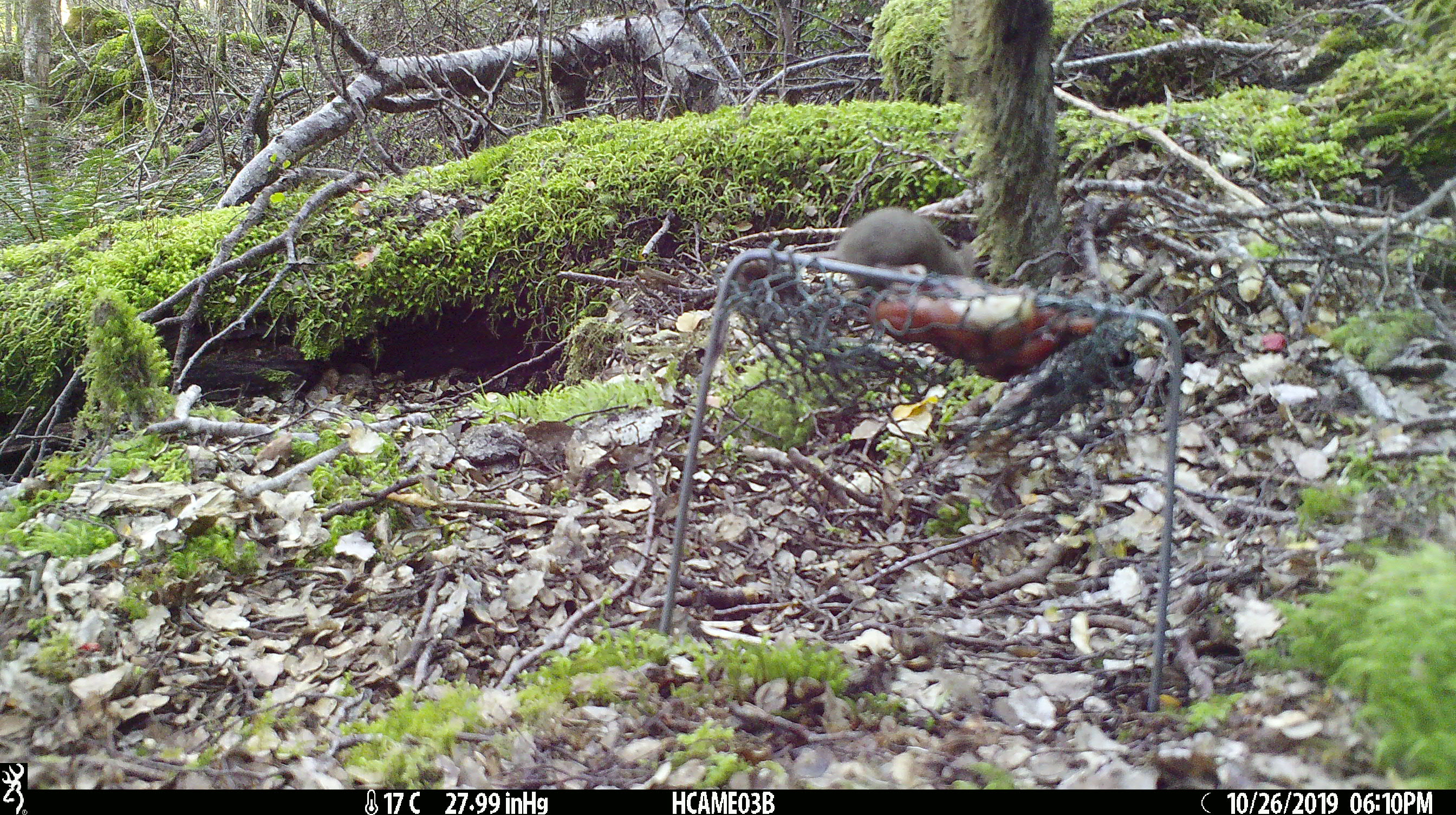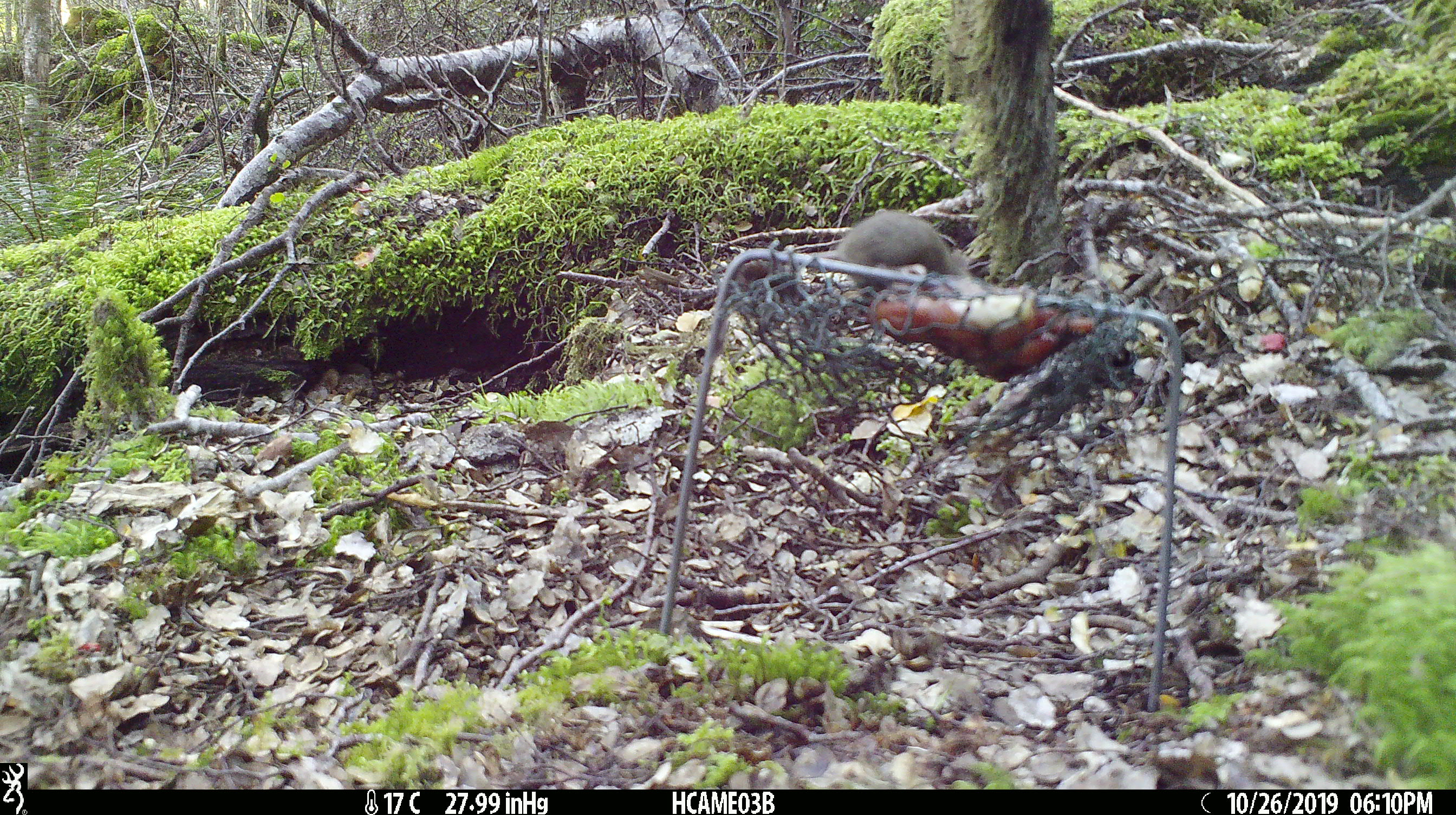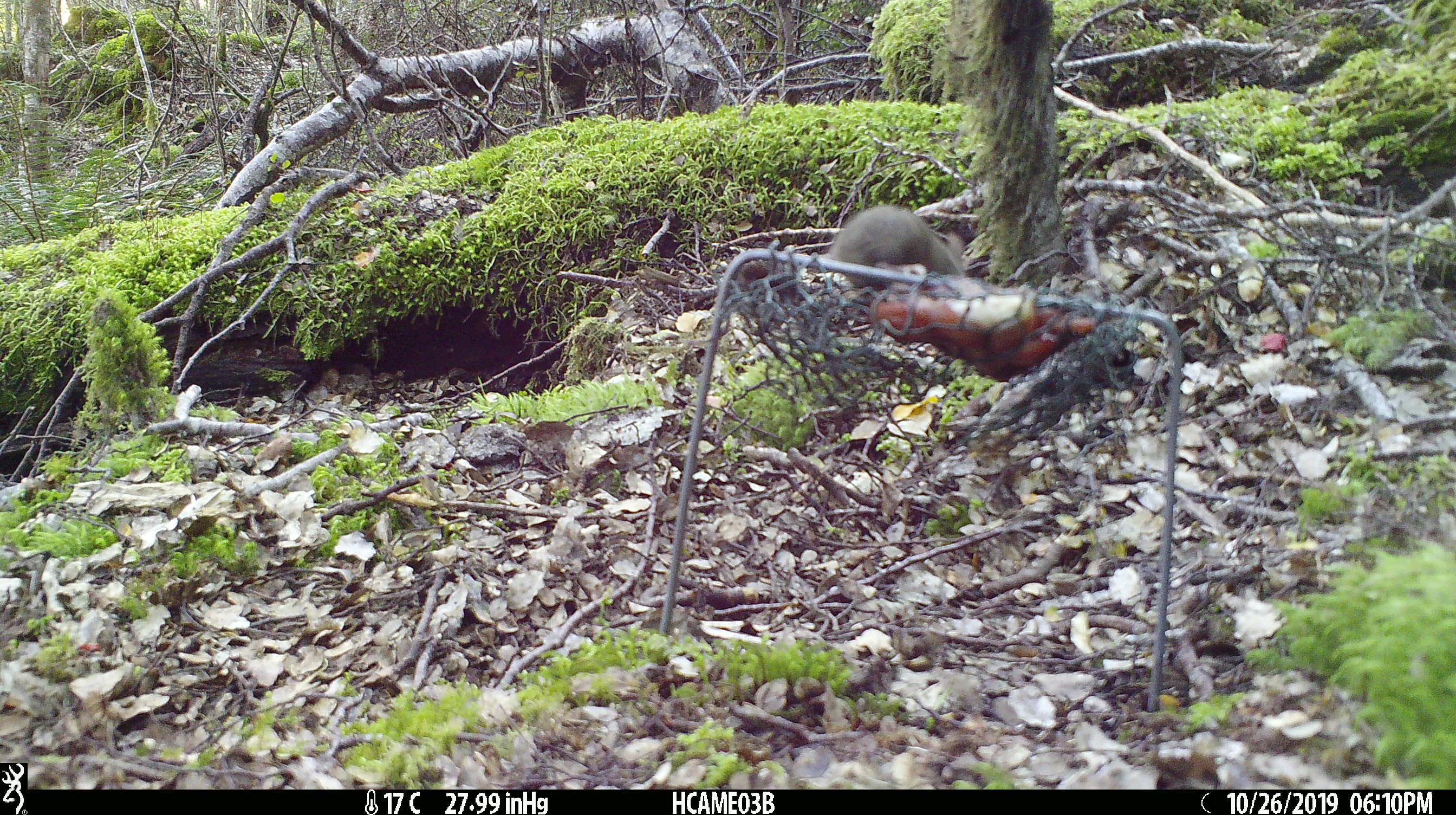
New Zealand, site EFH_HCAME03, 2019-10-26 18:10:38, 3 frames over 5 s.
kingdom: Animalia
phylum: Chordata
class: Mammalia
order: Rodentia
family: Muridae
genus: Mus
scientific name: Mus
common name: mouse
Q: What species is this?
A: Mouse (Mus).